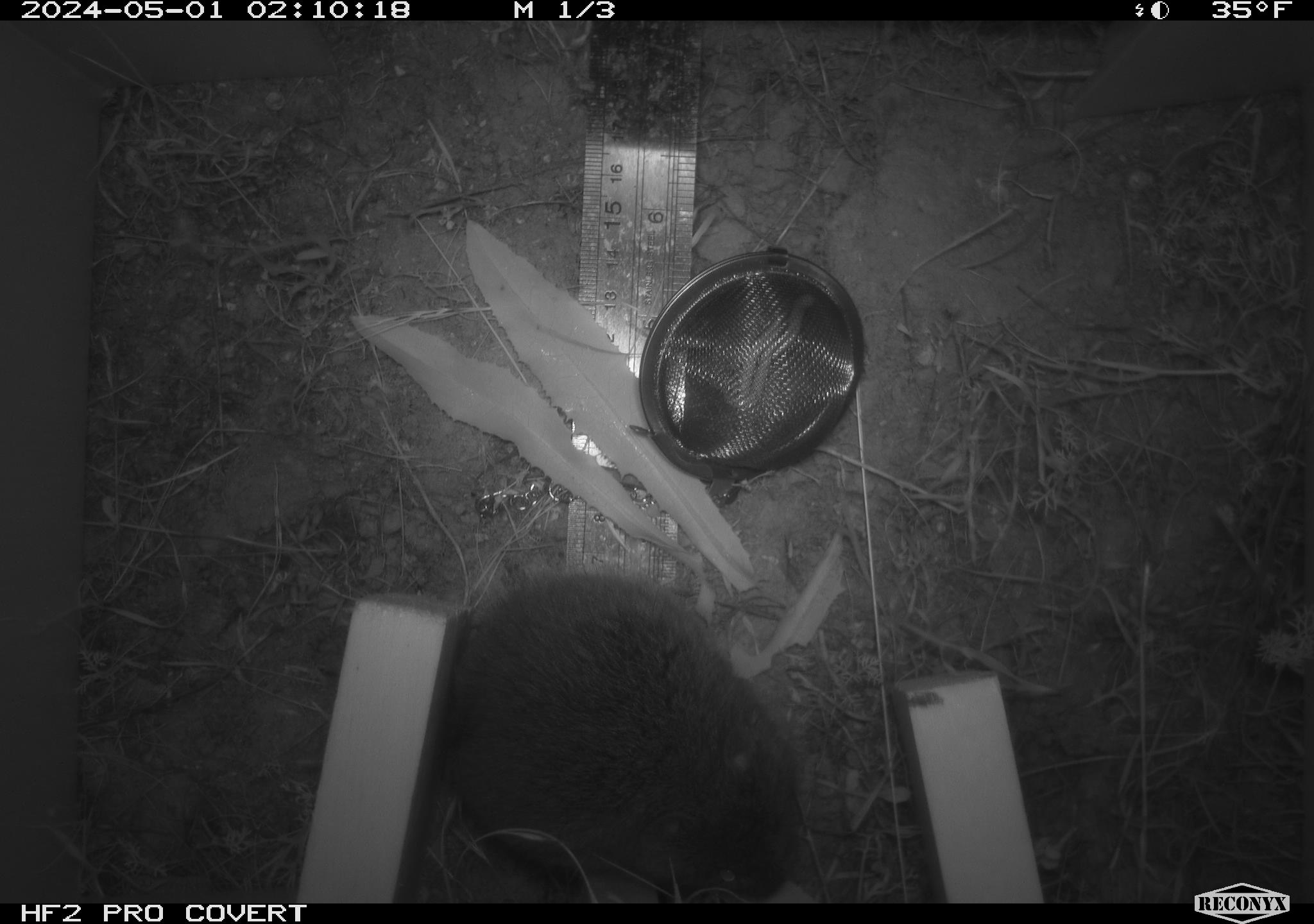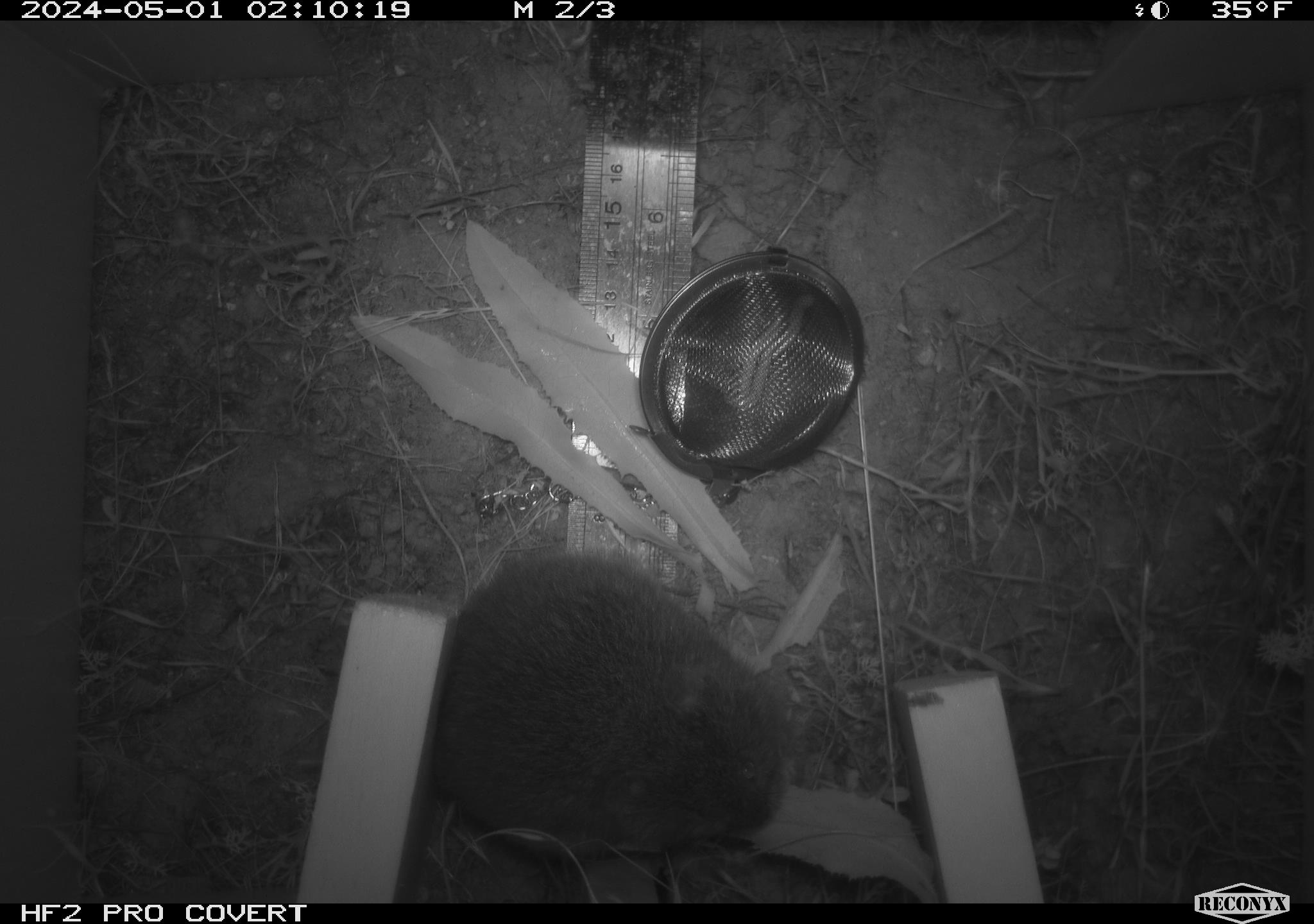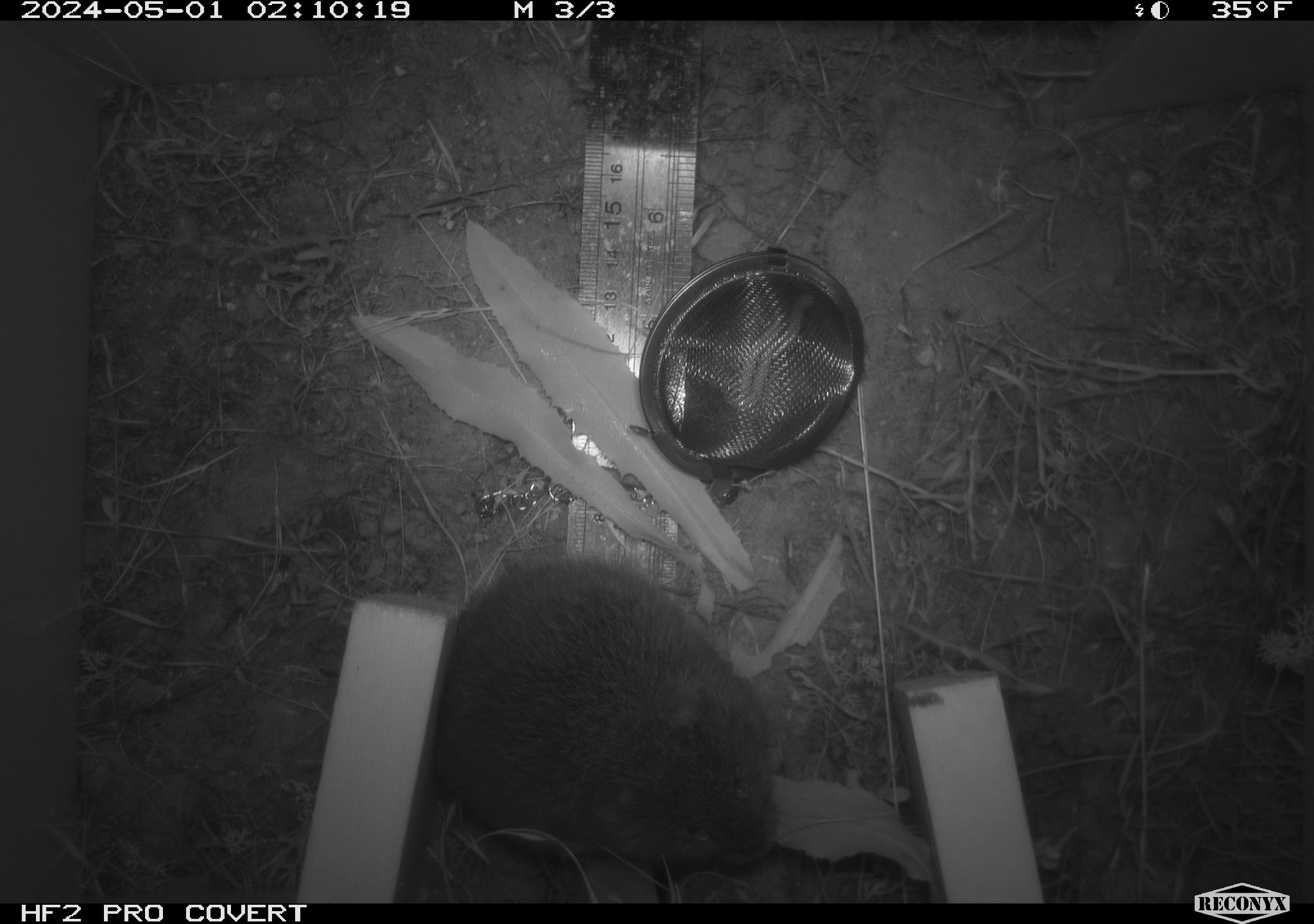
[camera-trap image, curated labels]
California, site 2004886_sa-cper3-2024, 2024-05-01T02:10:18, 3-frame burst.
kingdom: Animalia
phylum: Chordata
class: Mammalia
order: Rodentia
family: Cricetidae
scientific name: Arvicolinae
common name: voles, lemmings, and muskrats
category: arvicolinae subfamily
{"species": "arvicolinae subfamily (voles, lemmings, and muskrats) (Arvicolinae)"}